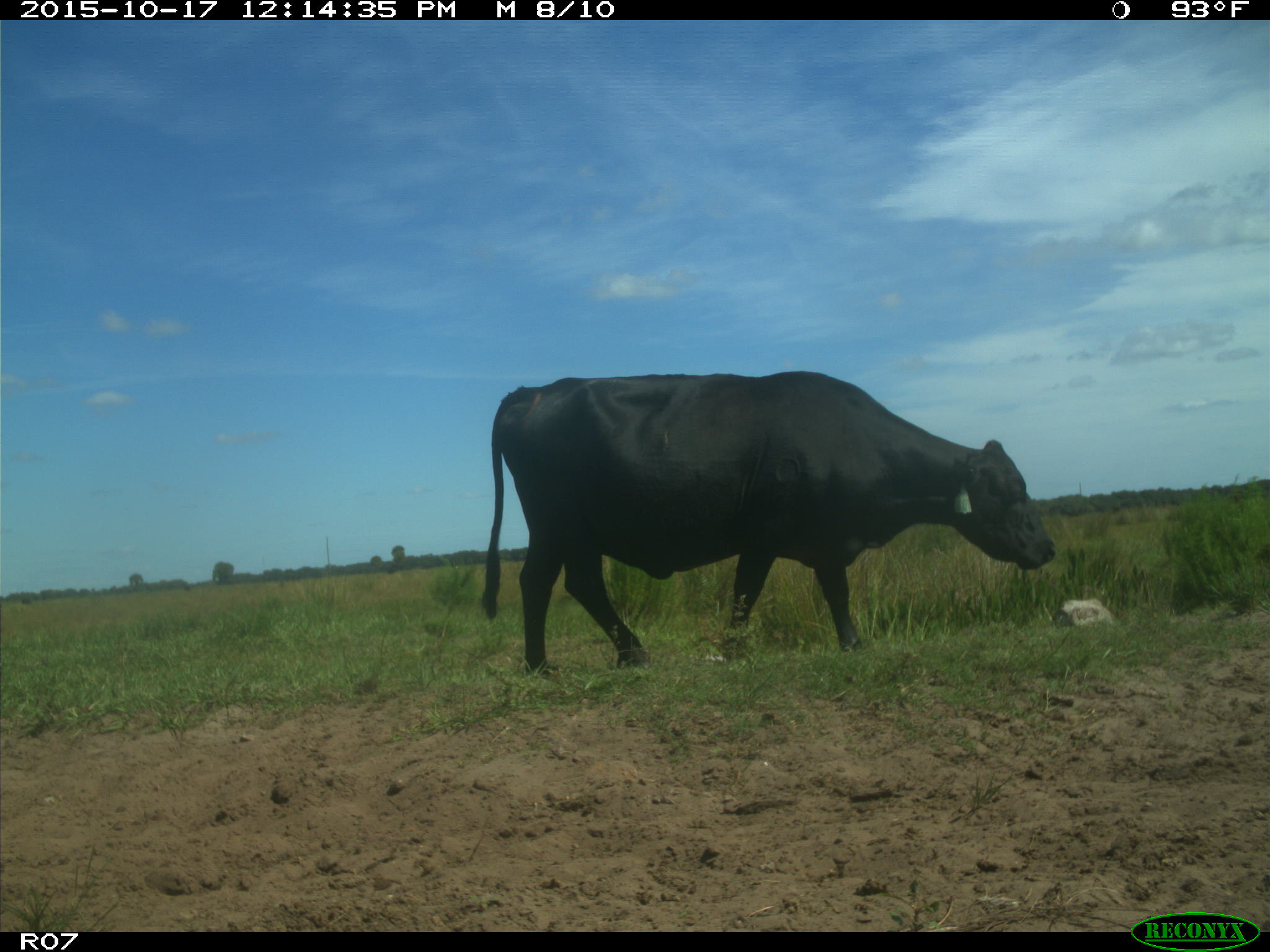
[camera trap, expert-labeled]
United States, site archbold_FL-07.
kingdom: Animalia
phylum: Chordata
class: Mammalia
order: Artiodactyla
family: Bovidae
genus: Bos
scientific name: Bos taurus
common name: domestic cow